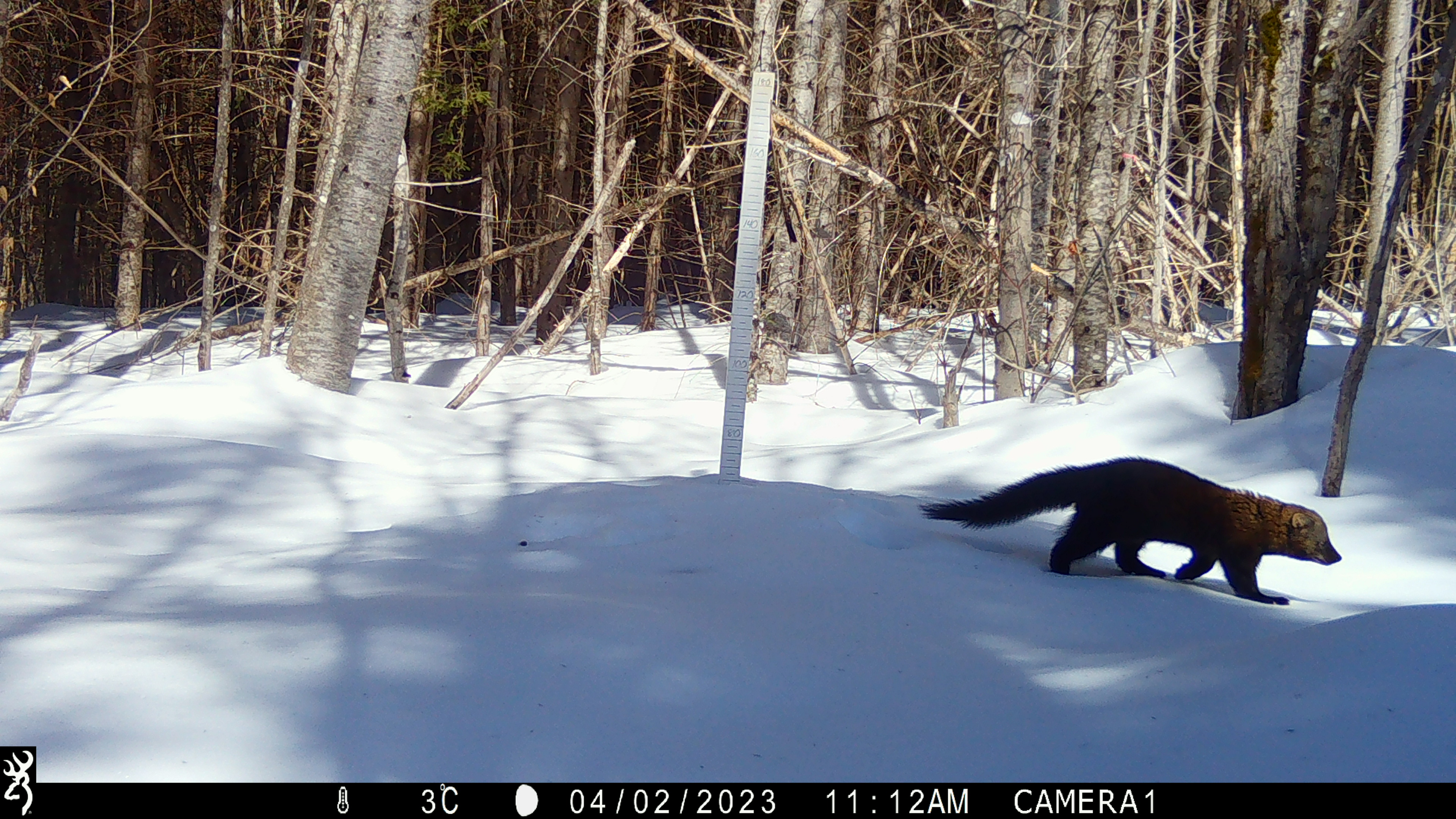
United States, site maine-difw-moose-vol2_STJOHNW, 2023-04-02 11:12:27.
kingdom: Animalia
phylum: Chordata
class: Mammalia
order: Carnivora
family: Mustelidae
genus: Pekania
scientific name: Pekania pennanti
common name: fisher